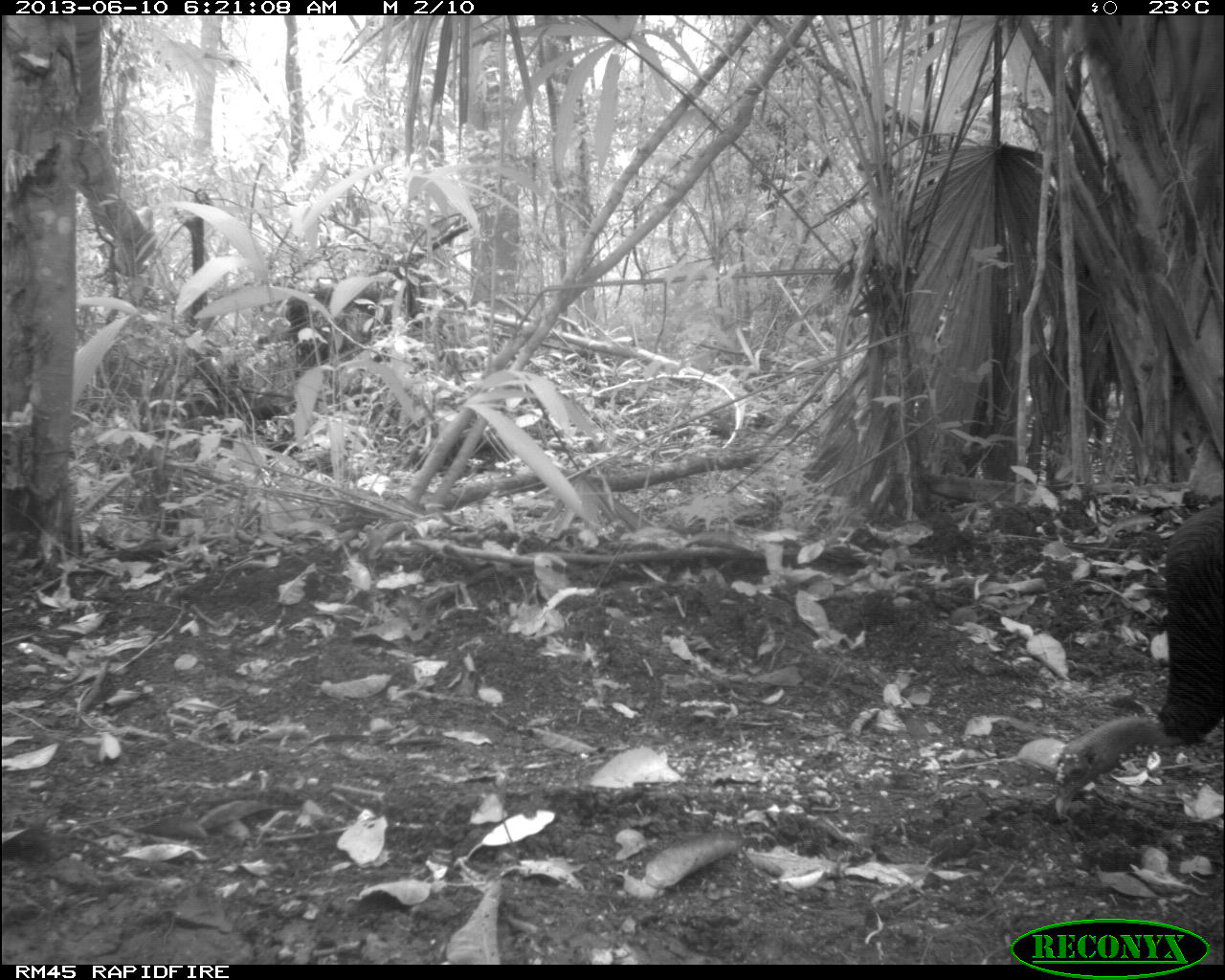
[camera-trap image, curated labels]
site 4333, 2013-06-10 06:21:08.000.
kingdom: Animalia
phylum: Chordata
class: Aves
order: Galliformes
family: Phasianidae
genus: Meleagris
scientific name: Meleagris ocellata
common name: ocellated turkey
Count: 1.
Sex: male.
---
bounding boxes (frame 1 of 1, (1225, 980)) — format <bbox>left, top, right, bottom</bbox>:
meleagris ocellata: <bbox>1051, 497, 1225, 819</bbox>